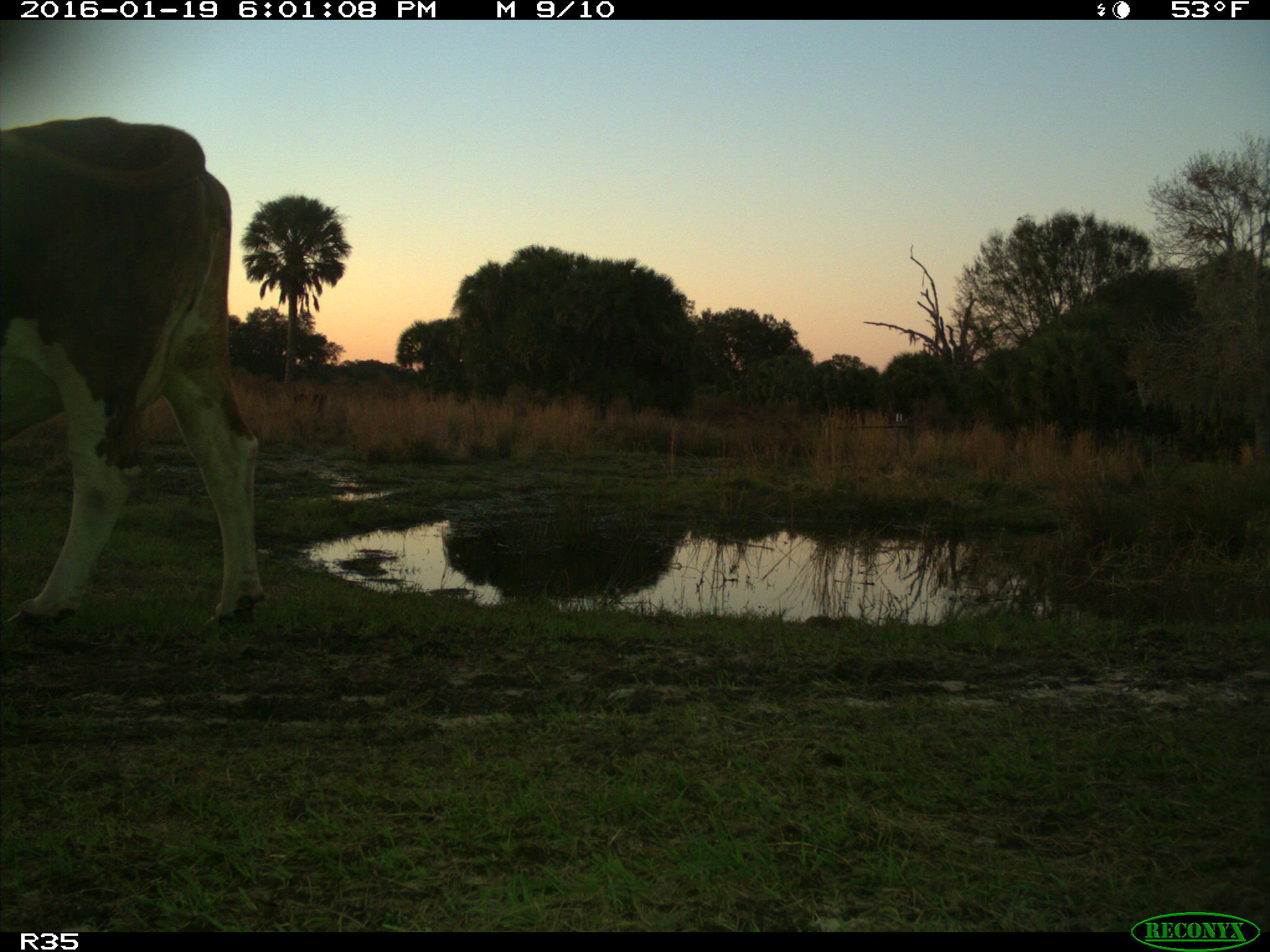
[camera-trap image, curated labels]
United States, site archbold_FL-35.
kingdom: Animalia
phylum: Chordata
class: Mammalia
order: Artiodactyla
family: Bovidae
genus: Bos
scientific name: Bos taurus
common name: domestic cow